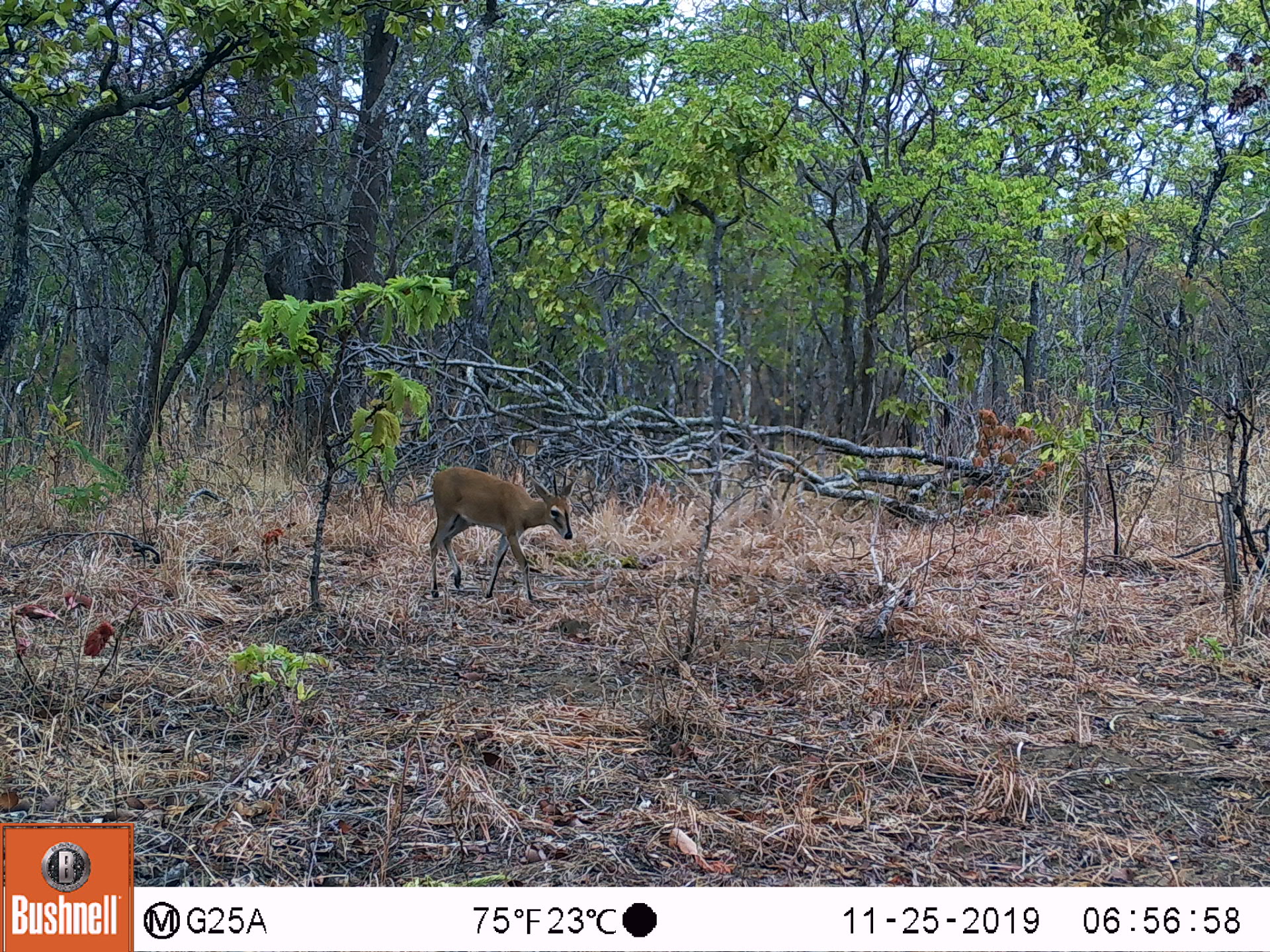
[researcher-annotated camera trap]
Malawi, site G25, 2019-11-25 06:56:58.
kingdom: Animalia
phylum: Chordata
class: Mammalia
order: Artiodactyla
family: Bovidae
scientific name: Antilopinae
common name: small antelope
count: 1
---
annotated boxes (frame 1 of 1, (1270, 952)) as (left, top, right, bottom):
small antelope: (424, 461, 580, 607)